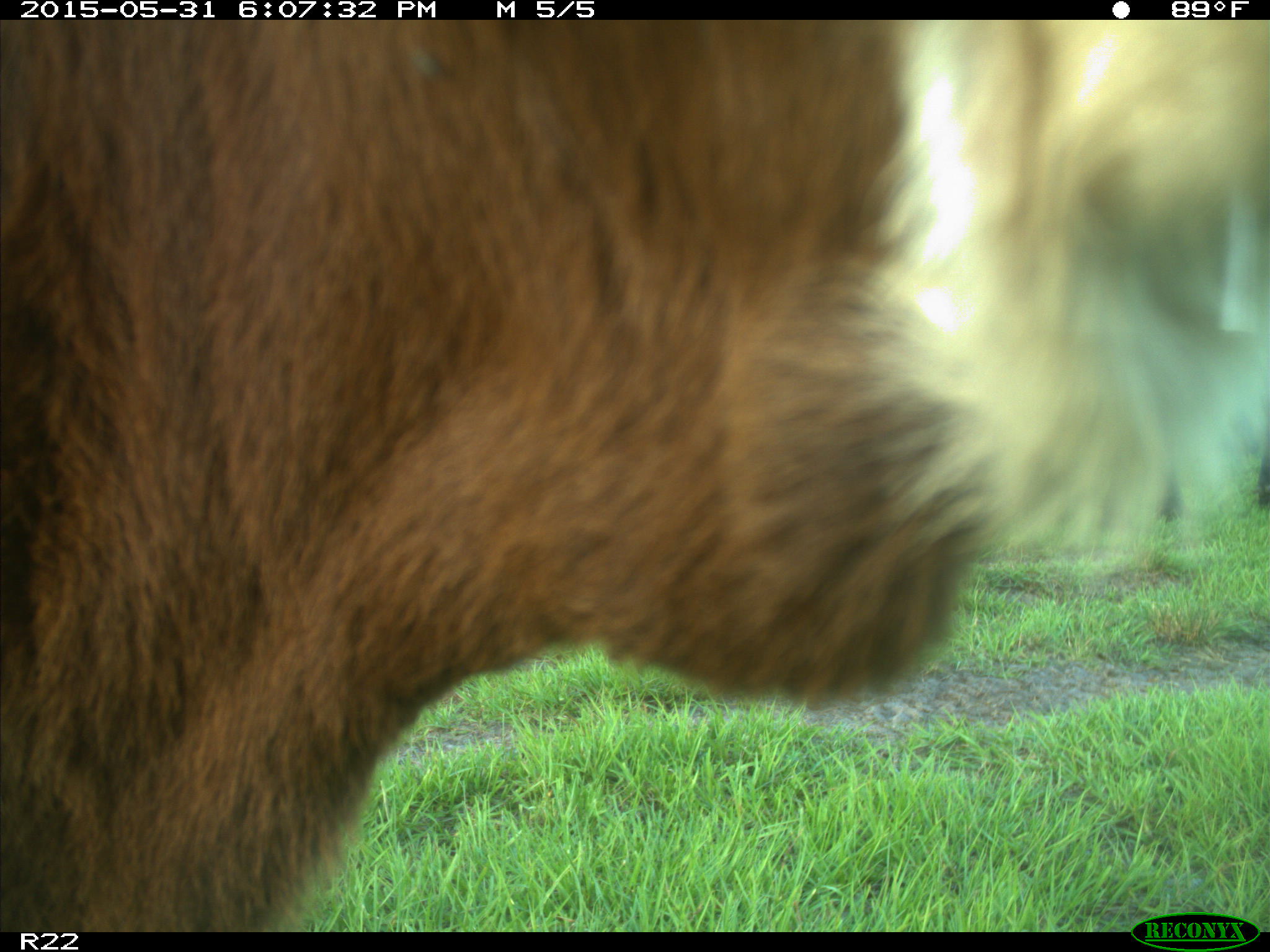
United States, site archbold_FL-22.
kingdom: Animalia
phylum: Chordata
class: Mammalia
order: Artiodactyla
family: Bovidae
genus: Bos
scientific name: Bos taurus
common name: domestic cow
Bos taurus (domestic cow).